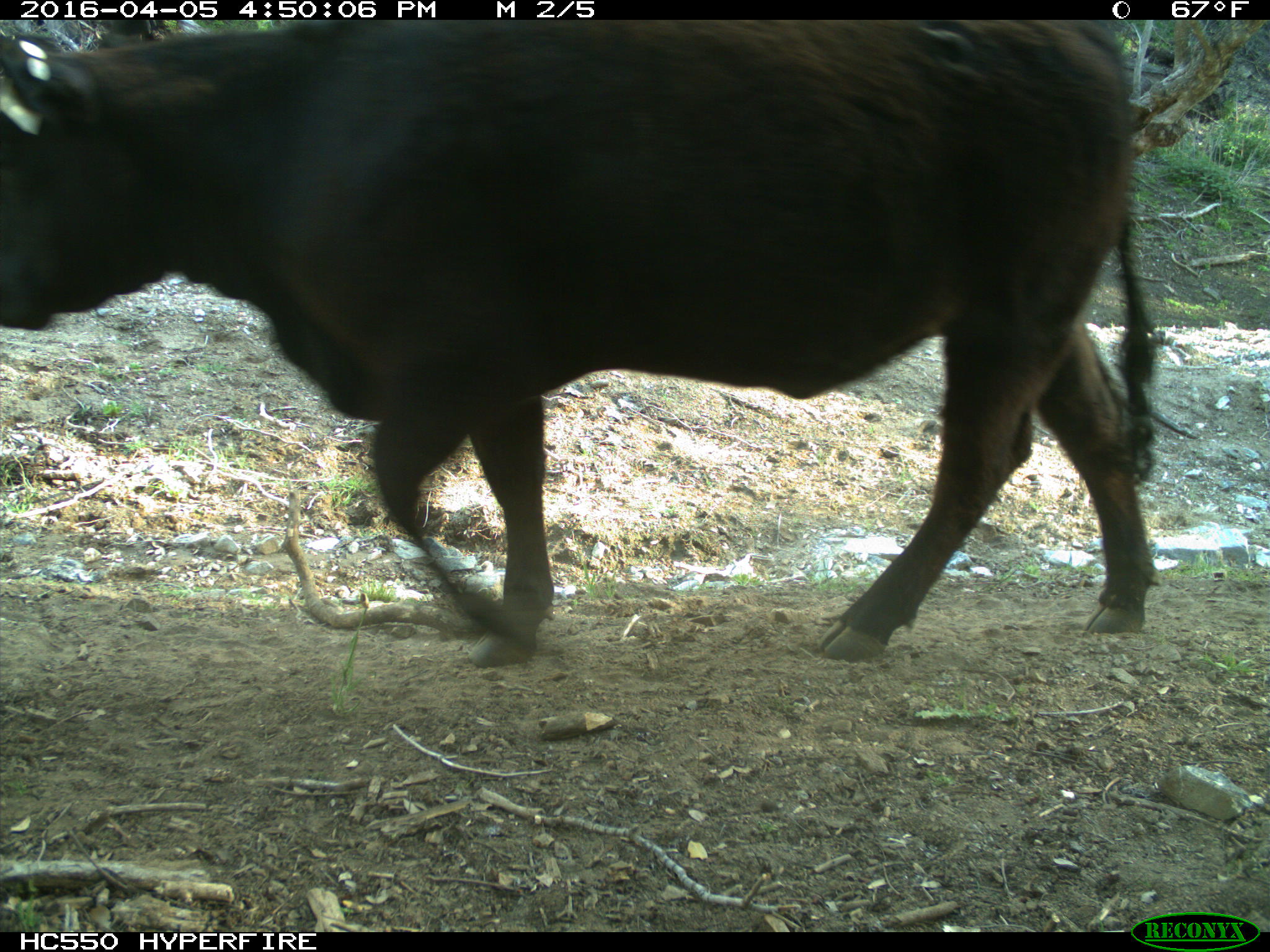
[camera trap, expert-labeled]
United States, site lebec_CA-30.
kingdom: Animalia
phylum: Chordata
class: Mammalia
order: Artiodactyla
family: Bovidae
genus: Bos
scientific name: Bos taurus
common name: domestic cow